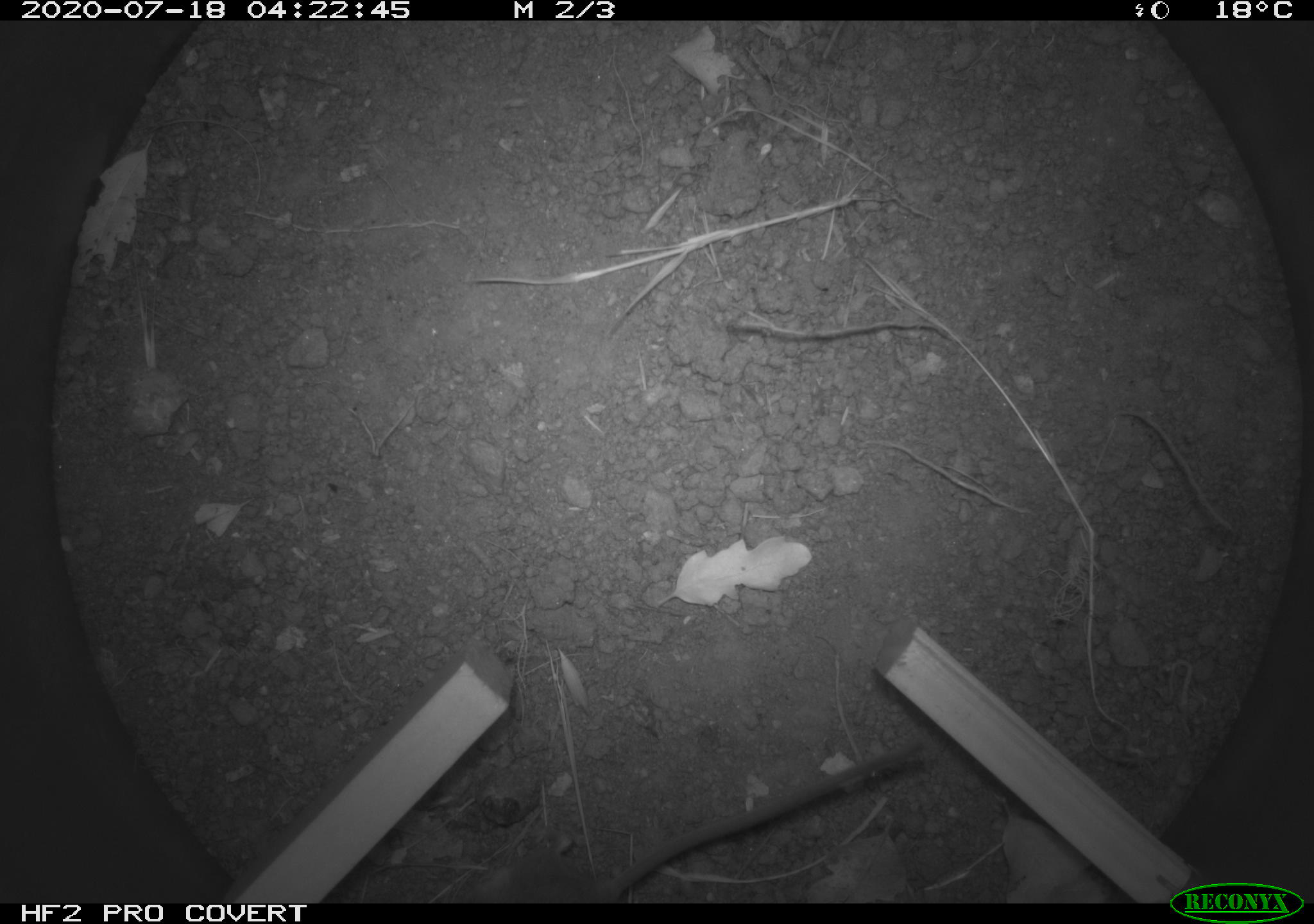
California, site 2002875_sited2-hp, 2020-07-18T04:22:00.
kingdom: Animalia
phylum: Chordata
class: Mammalia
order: Rodentia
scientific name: Rodentia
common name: rodent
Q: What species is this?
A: Rodent (Rodentia).